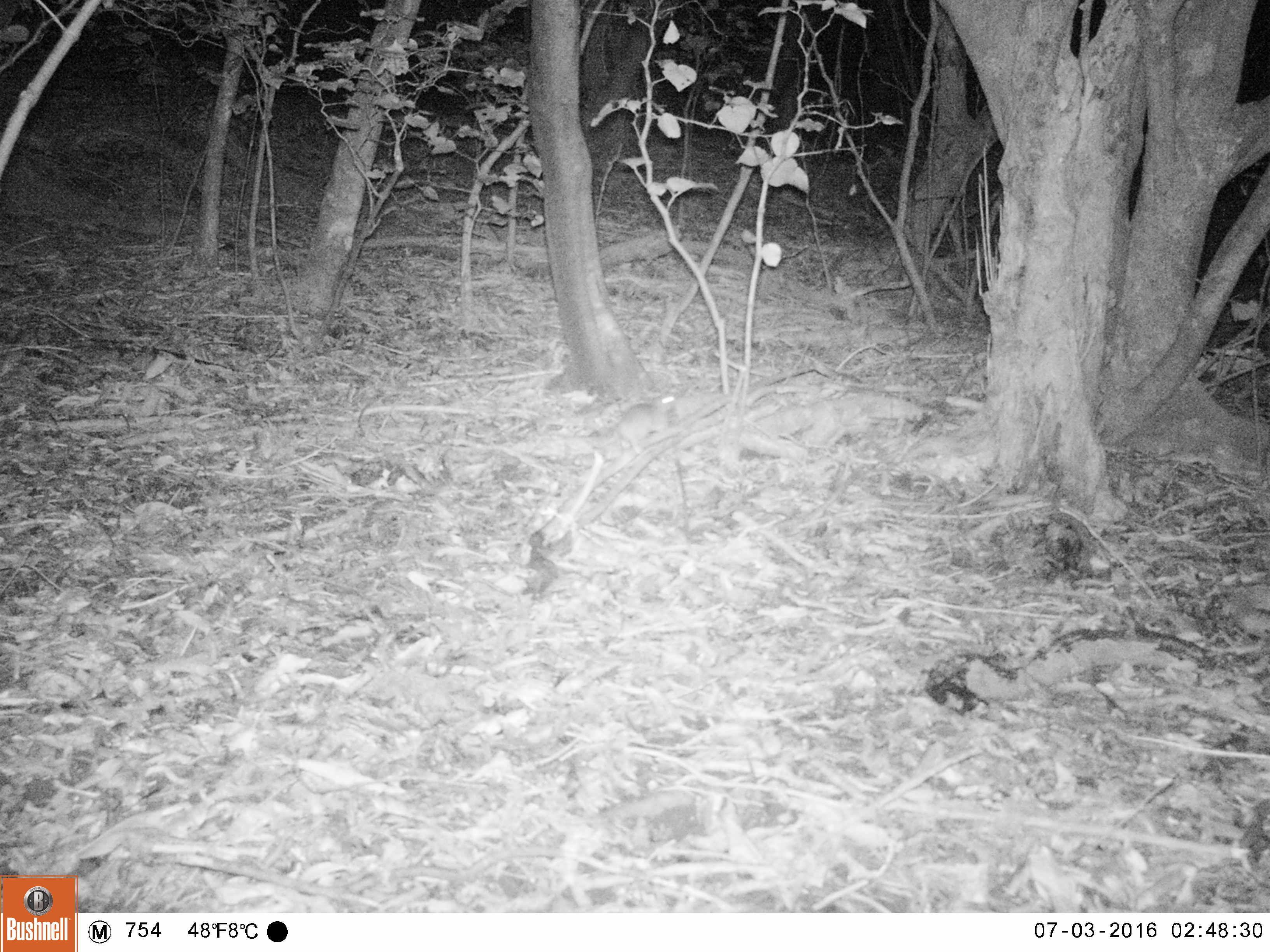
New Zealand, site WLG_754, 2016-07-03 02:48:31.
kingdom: Animalia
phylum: Chordata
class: Mammalia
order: Rodentia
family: Muridae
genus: Rattus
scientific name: Rattus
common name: rat